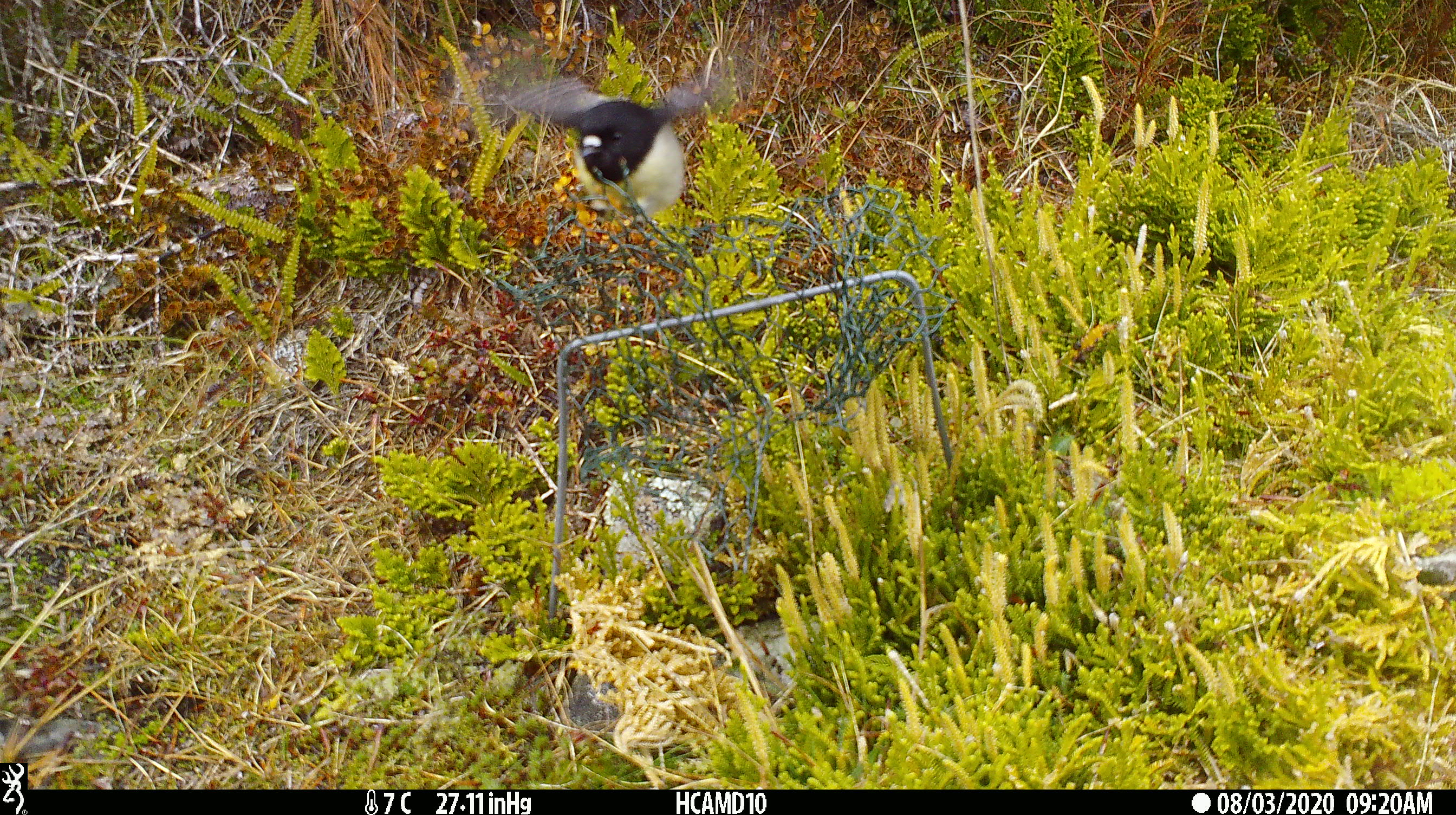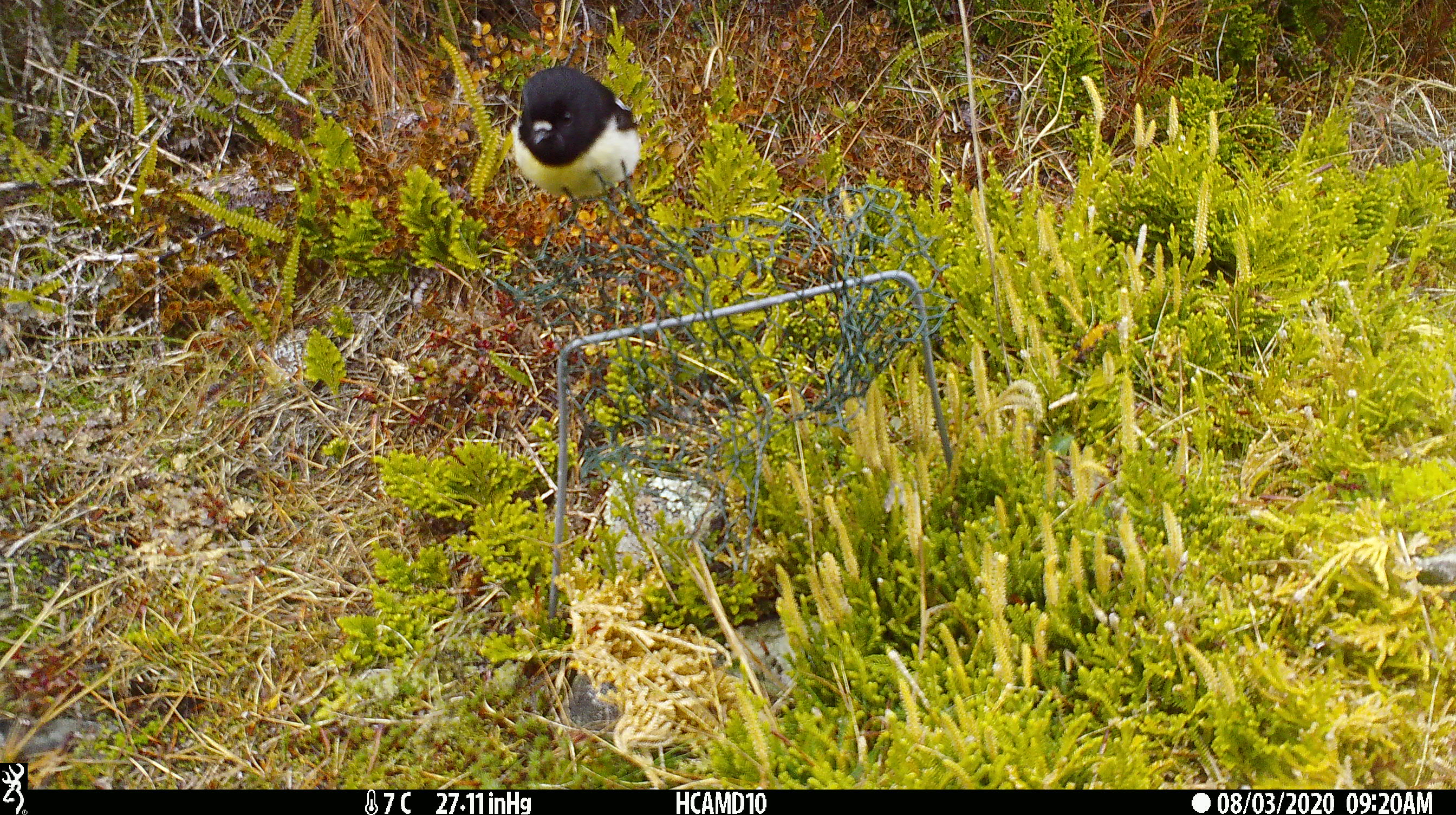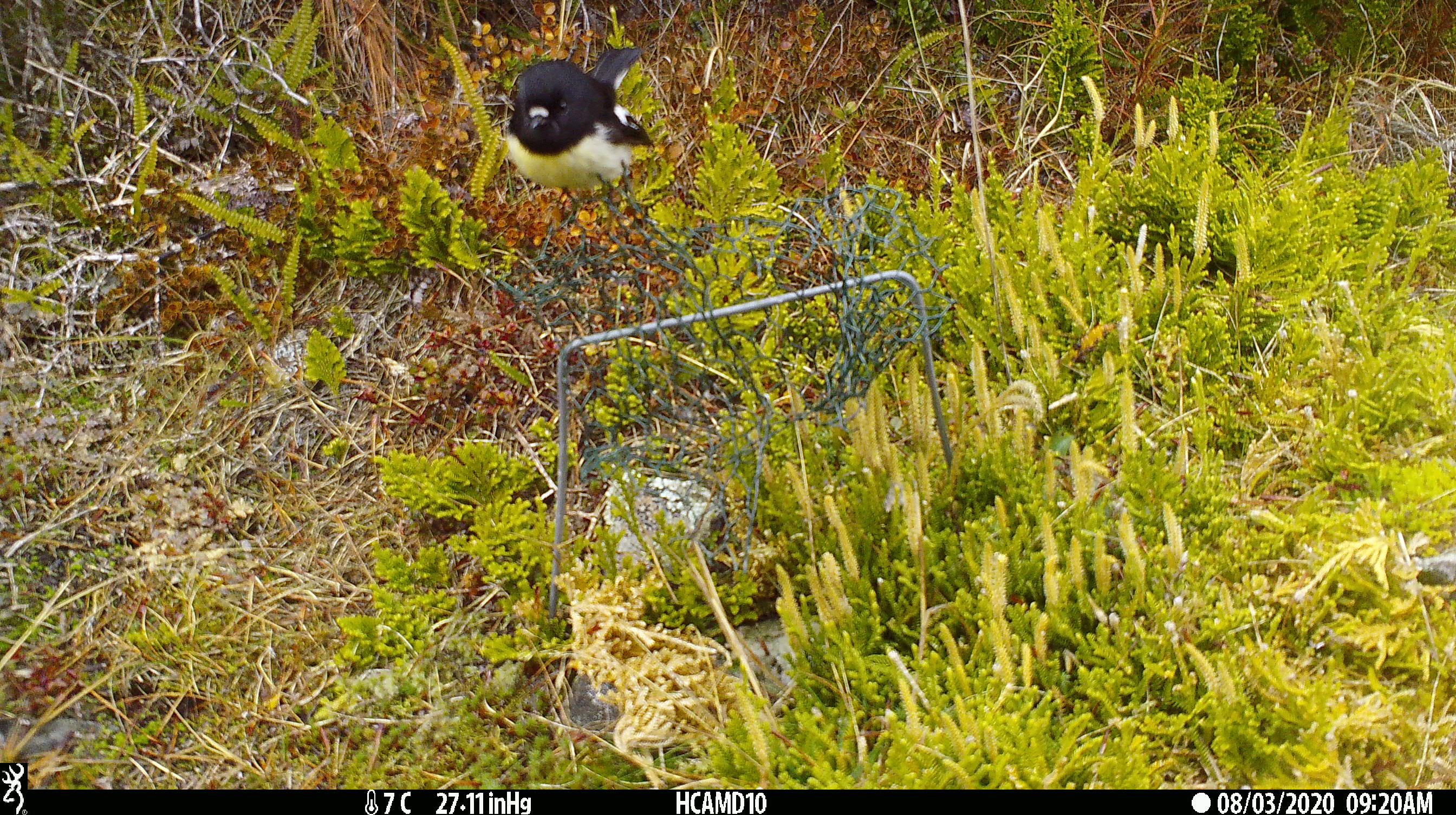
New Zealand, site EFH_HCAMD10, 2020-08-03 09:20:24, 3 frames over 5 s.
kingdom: Animalia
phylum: Chordata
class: Aves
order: Passeriformes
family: Petroicidae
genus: Petroica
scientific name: Petroica macrocephala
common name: tomtit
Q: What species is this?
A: Tomtit (Petroica macrocephala).